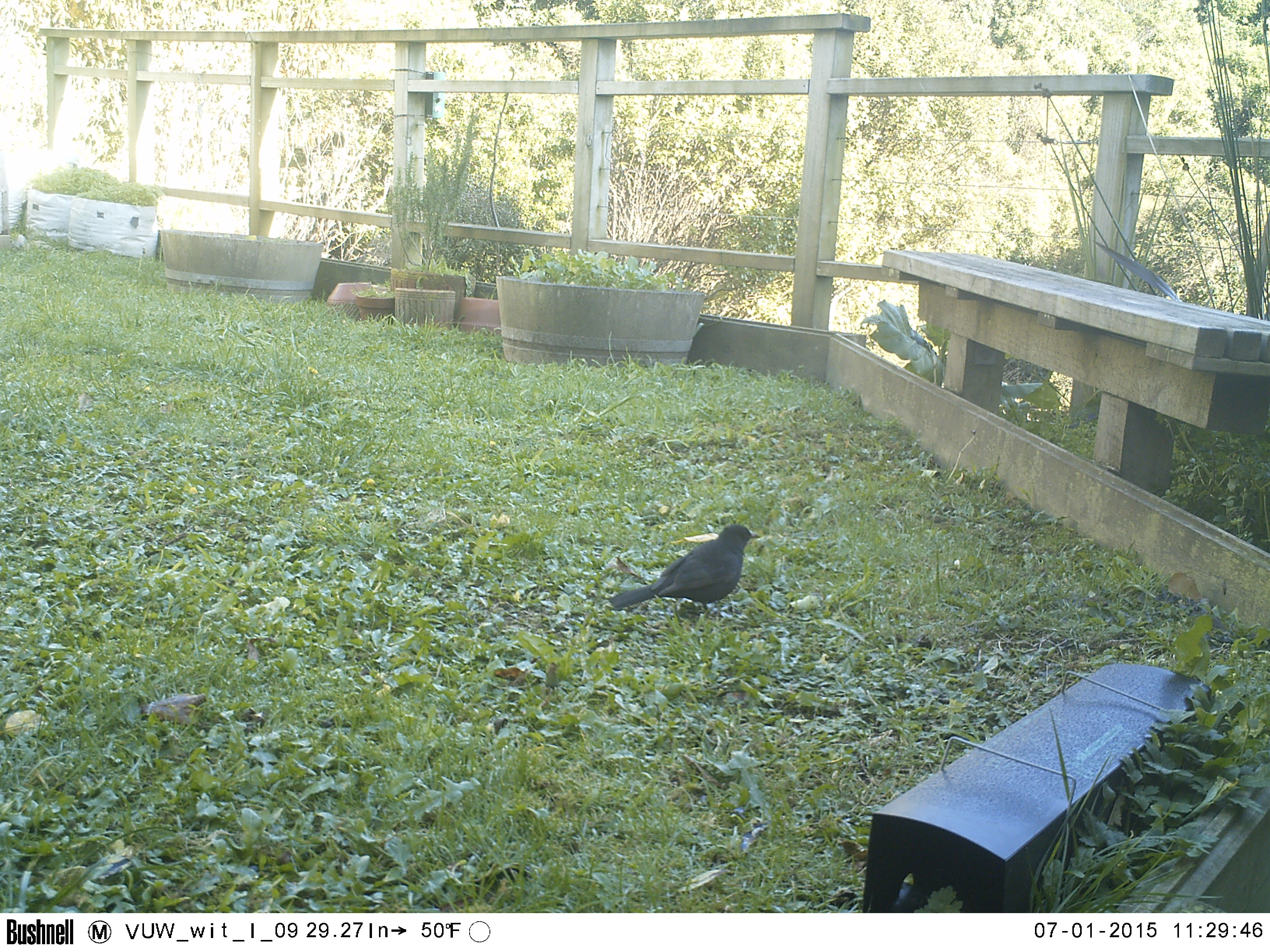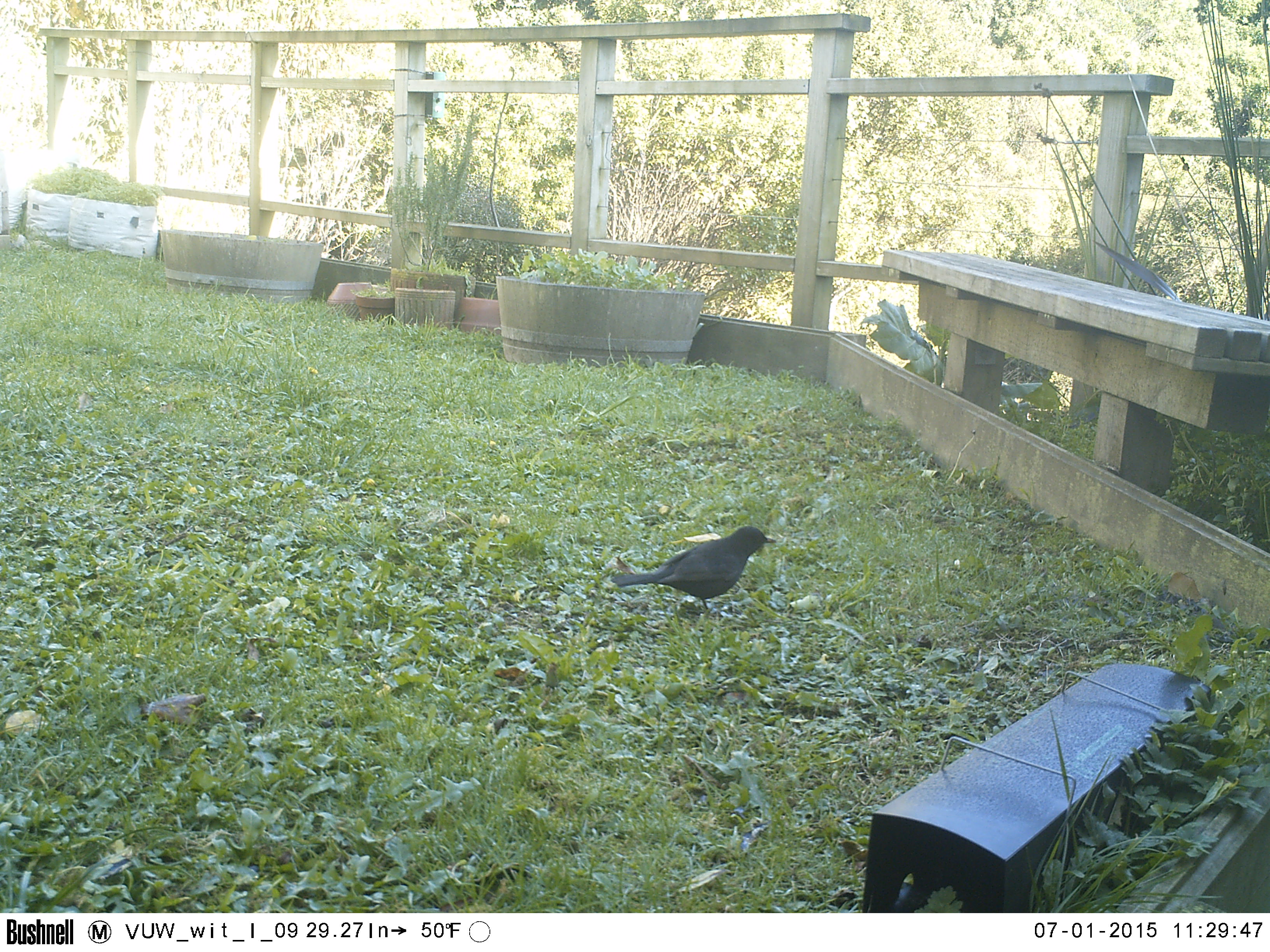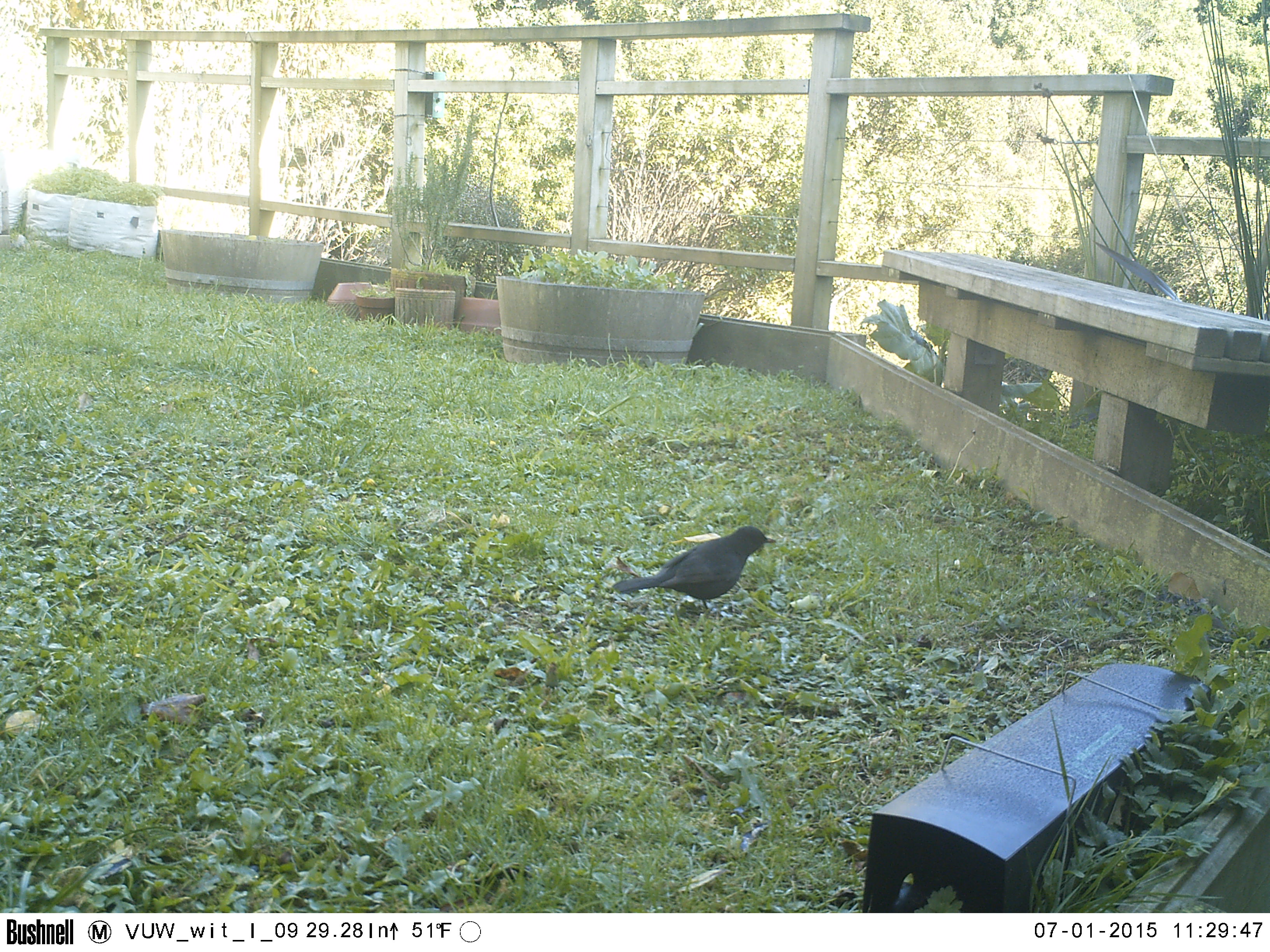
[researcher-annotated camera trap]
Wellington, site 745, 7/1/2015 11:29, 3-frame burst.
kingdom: Animalia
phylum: Chordata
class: Aves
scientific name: Aves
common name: bird